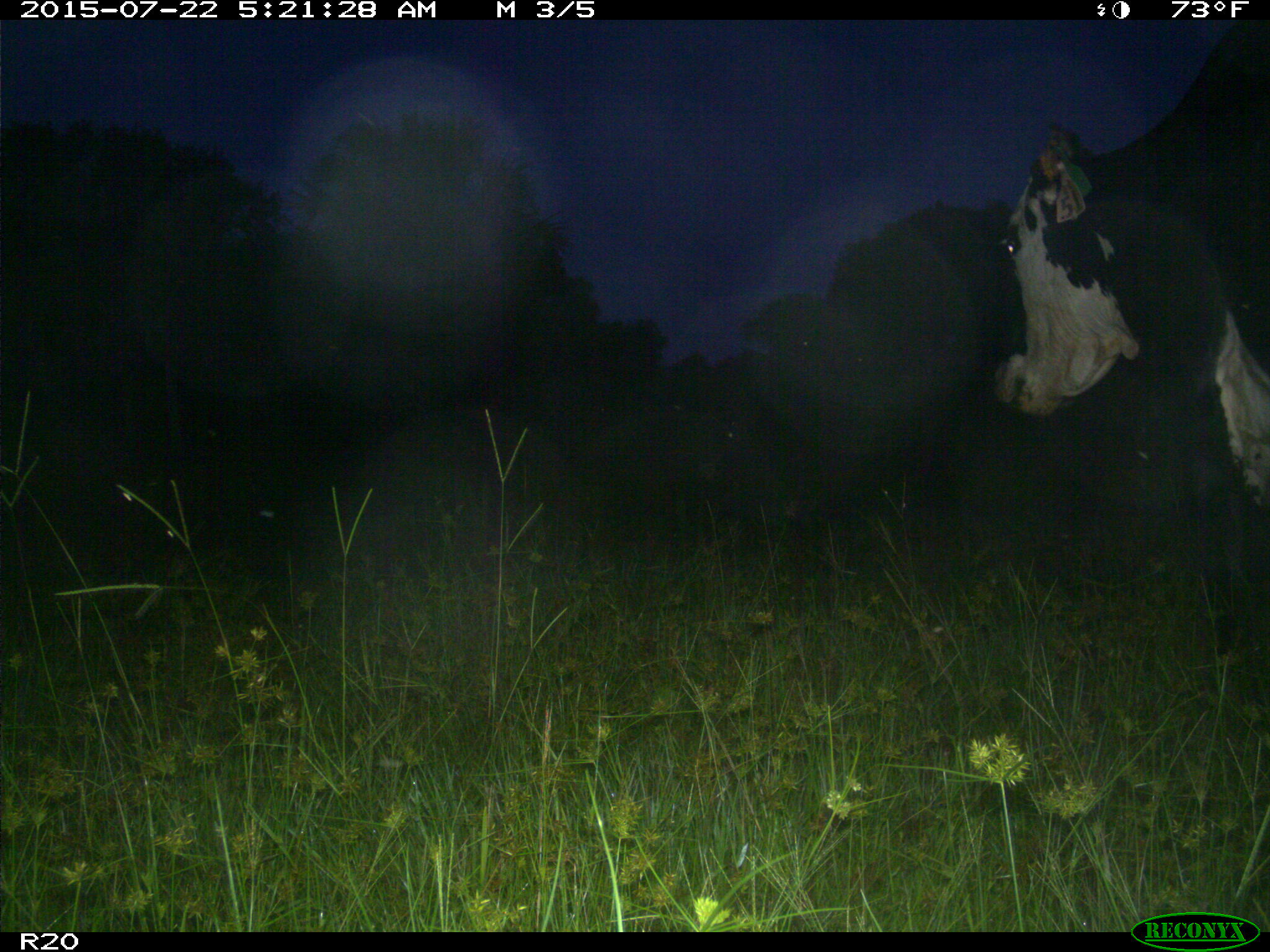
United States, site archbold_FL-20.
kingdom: Animalia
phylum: Chordata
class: Mammalia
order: Artiodactyla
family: Bovidae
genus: Bos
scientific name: Bos taurus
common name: domestic cow